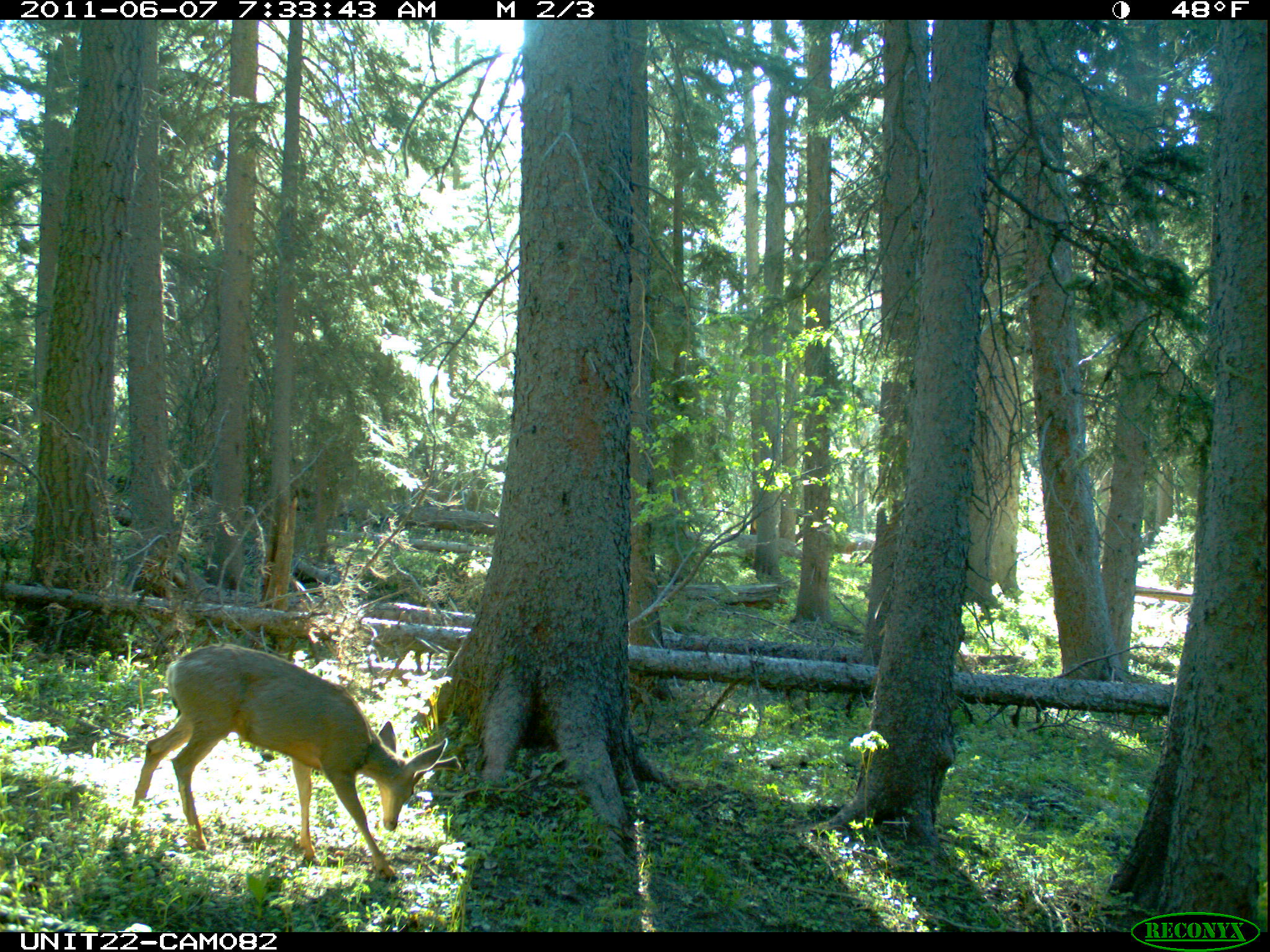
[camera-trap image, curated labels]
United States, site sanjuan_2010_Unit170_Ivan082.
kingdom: Animalia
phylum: Chordata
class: Mammalia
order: Artiodactyla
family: Cervidae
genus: Odocoileus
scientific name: Odocoileus hemionus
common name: mule deer